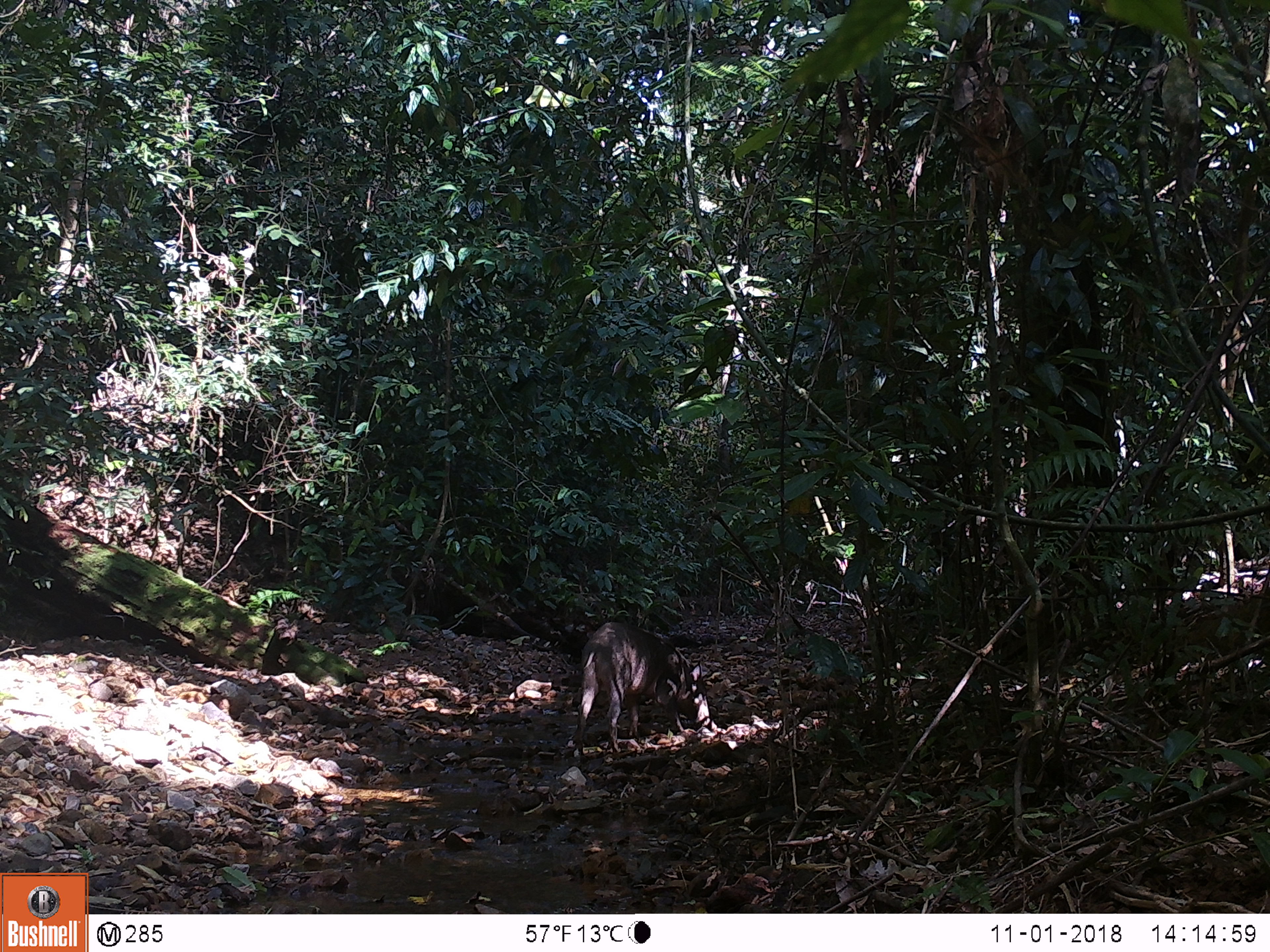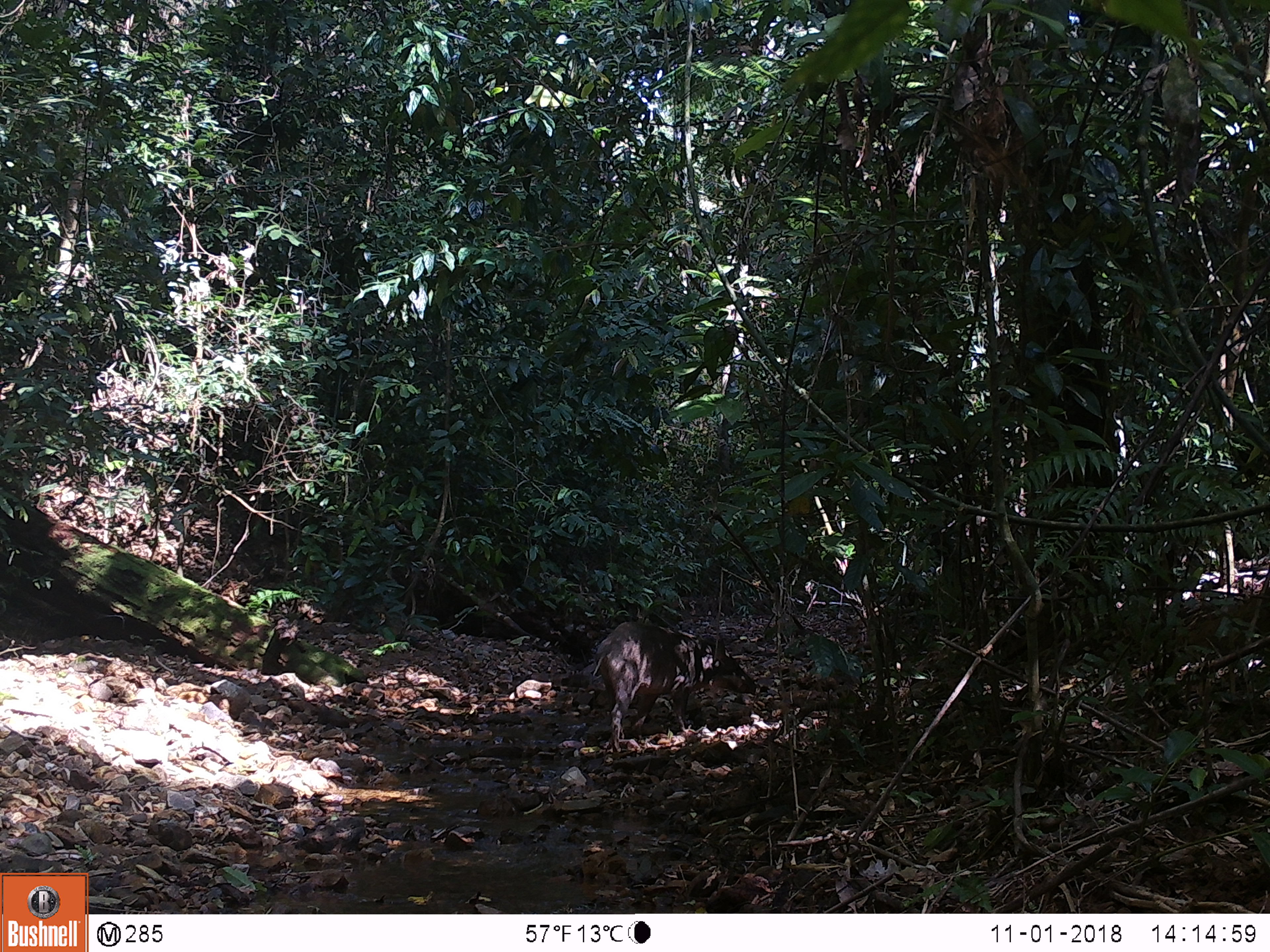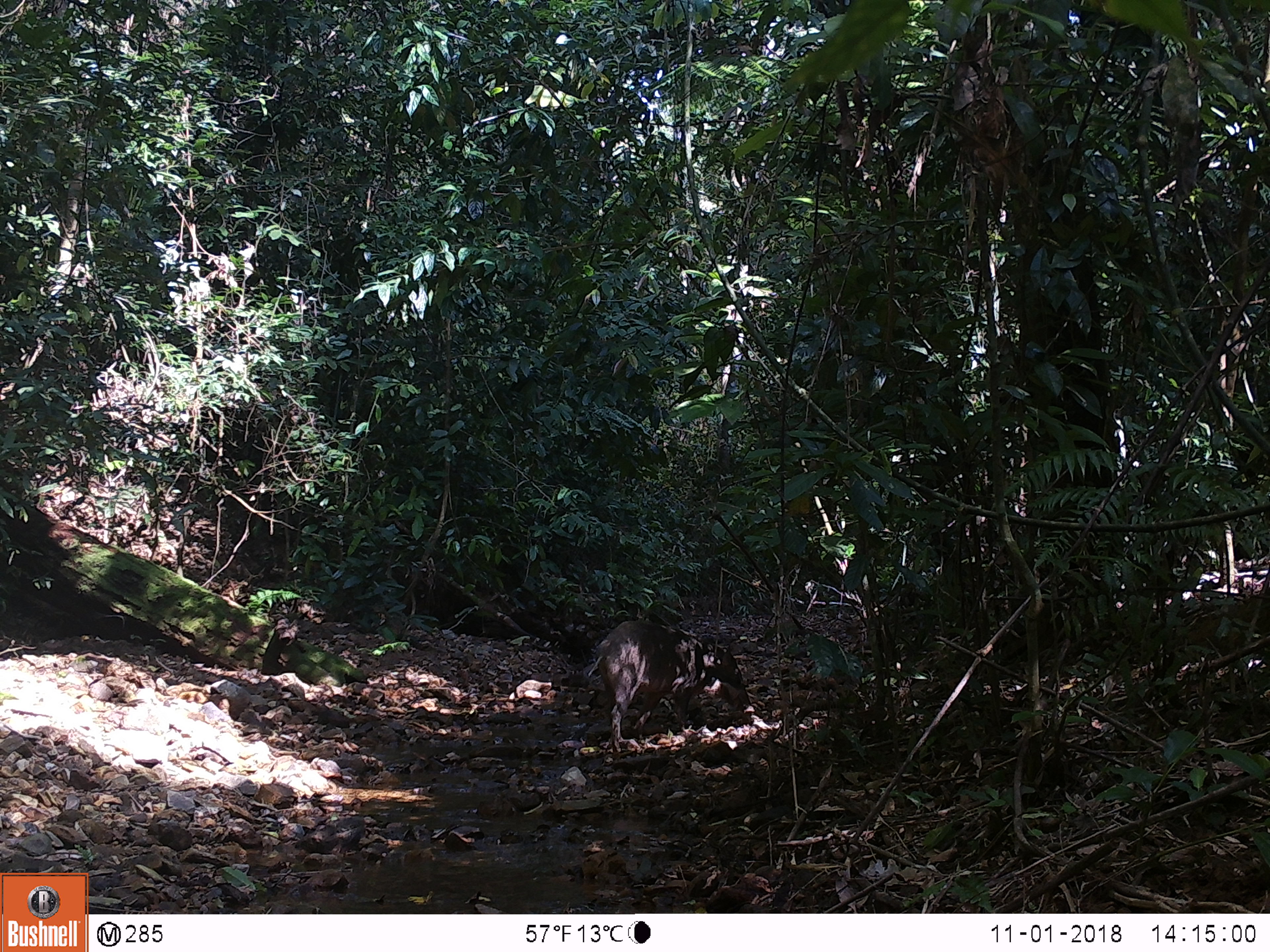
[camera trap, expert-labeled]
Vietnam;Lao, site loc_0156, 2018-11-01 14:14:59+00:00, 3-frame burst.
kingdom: Animalia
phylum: Chordata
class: Mammalia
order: Artiodactyla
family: Suidae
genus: Sus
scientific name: Sus scrofa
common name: eurasian wild pig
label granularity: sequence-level